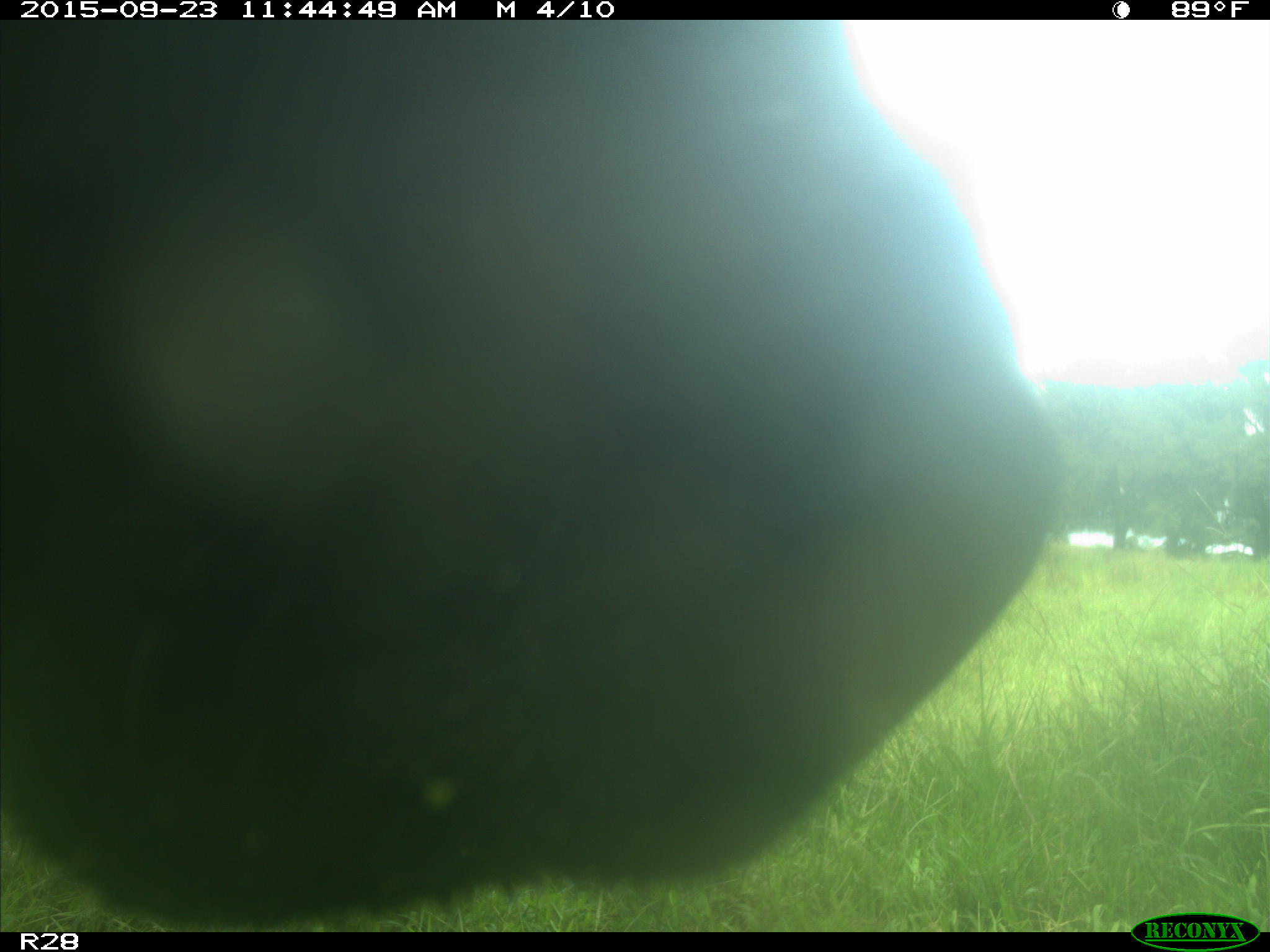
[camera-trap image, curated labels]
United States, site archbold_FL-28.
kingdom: Animalia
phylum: Chordata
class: Mammalia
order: Artiodactyla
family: Bovidae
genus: Bos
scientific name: Bos taurus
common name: domestic cow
Bos taurus (domestic cow).